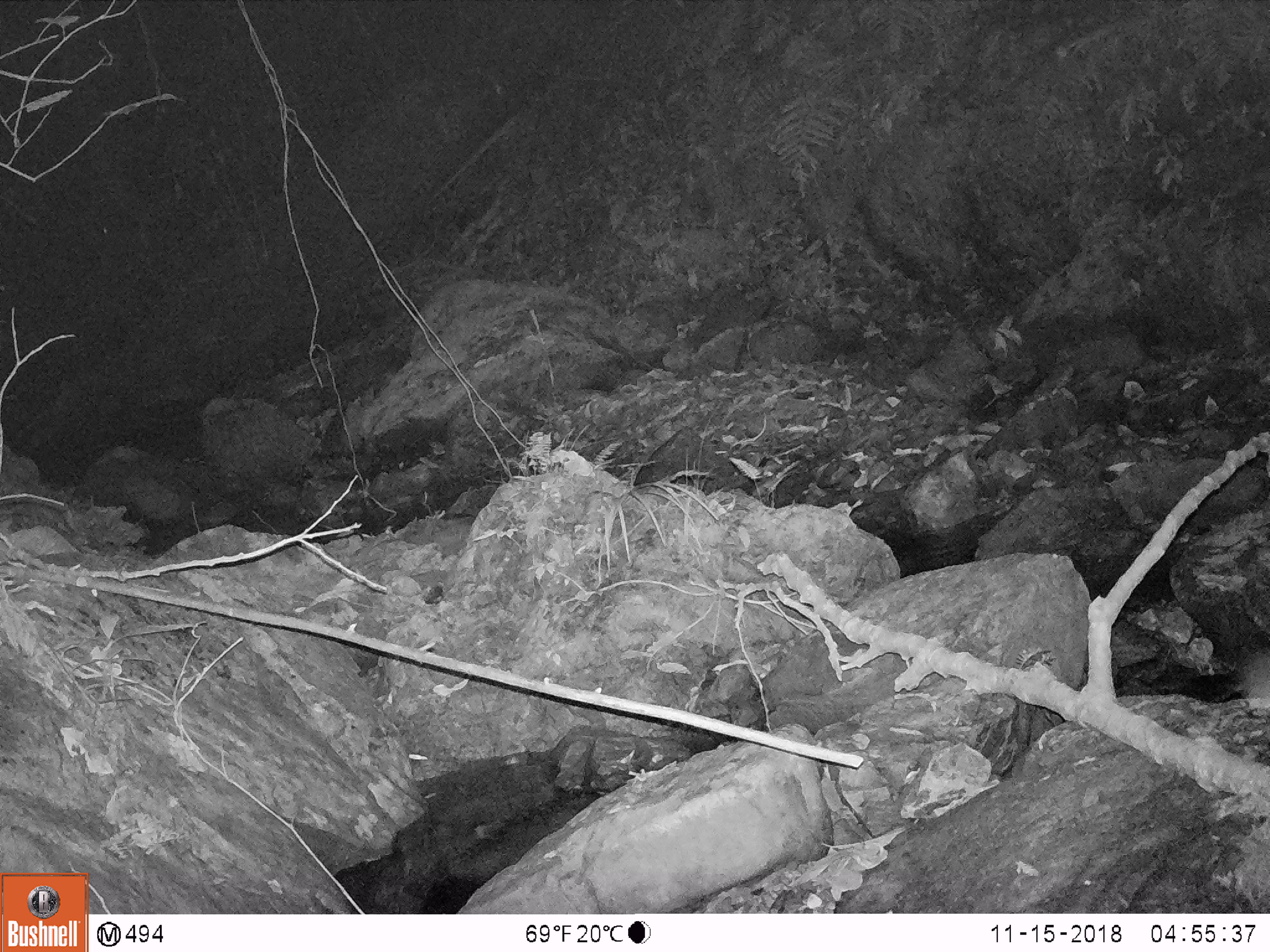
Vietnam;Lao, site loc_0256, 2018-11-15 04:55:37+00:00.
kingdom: Animalia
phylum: Chordata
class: Mammalia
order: Rodentia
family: Muridae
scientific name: Muridae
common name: old-world mice and rats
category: unidentified murid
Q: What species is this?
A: Unidentified murid (old-world mice and rats) (Muridae).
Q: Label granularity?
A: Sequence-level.